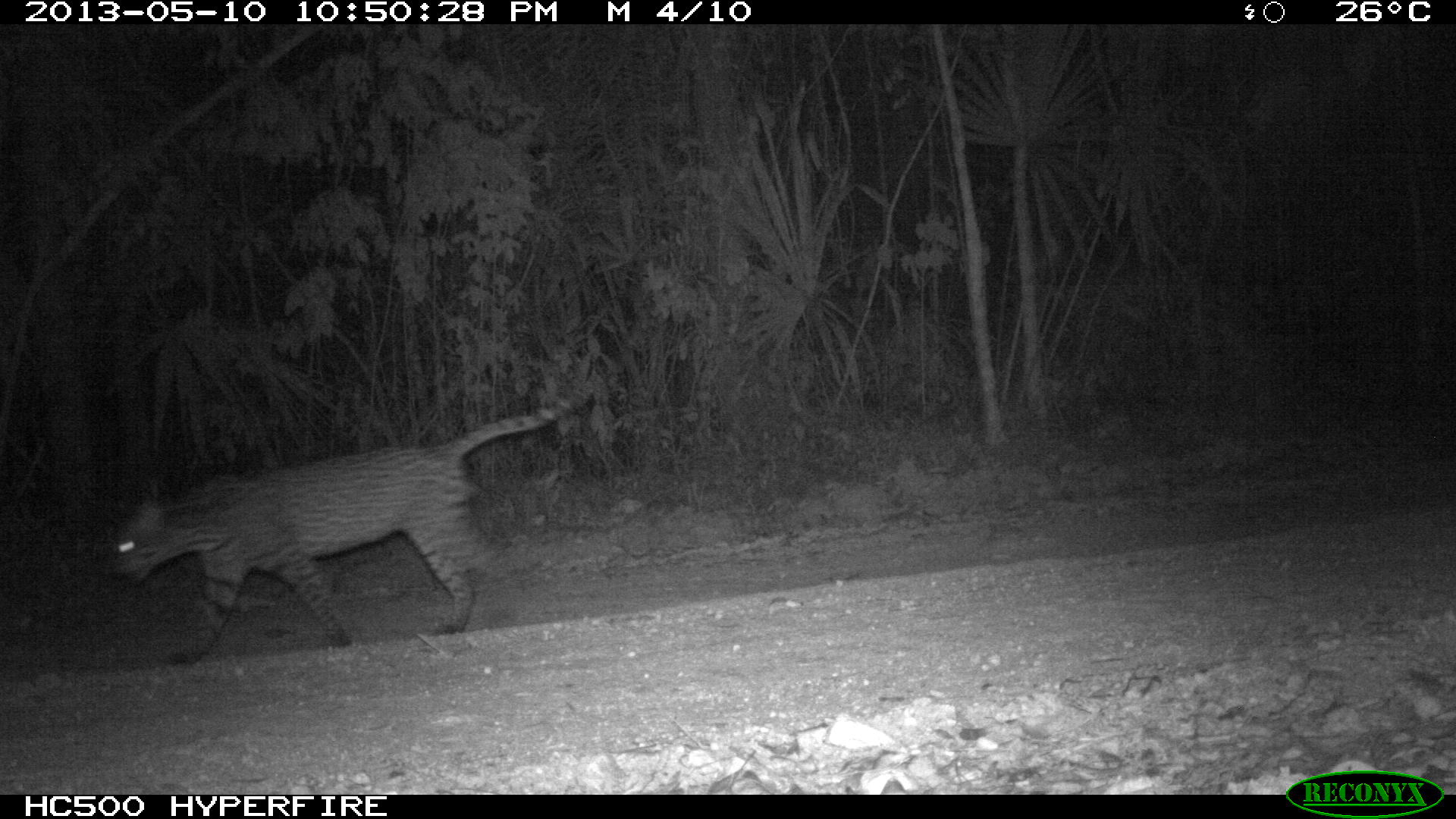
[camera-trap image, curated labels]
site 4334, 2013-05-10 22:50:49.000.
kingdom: Animalia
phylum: Chordata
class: Mammalia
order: Carnivora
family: Felidae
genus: Leopardus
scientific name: Leopardus pardalis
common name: ocelot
Leopardus pardalis (ocelot), count 1, sex male.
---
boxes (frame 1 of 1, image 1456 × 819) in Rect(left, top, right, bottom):
leopardus pardalis: Rect(110, 399, 570, 665)